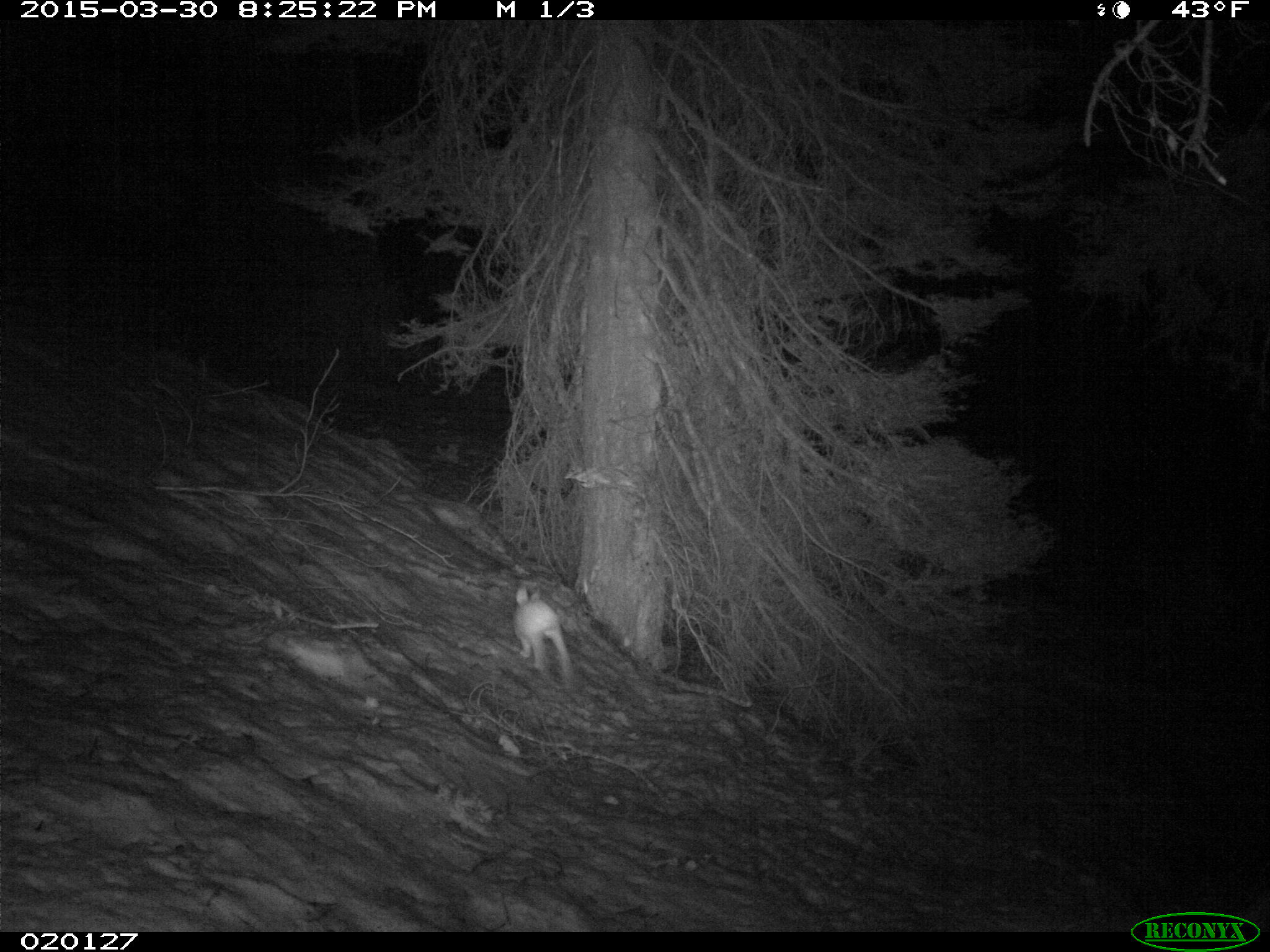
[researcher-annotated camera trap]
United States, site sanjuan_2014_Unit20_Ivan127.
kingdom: Animalia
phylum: Chordata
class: Mammalia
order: Lagomorpha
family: Leporidae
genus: Lepus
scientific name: Lepus americanus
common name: snowshoe hare